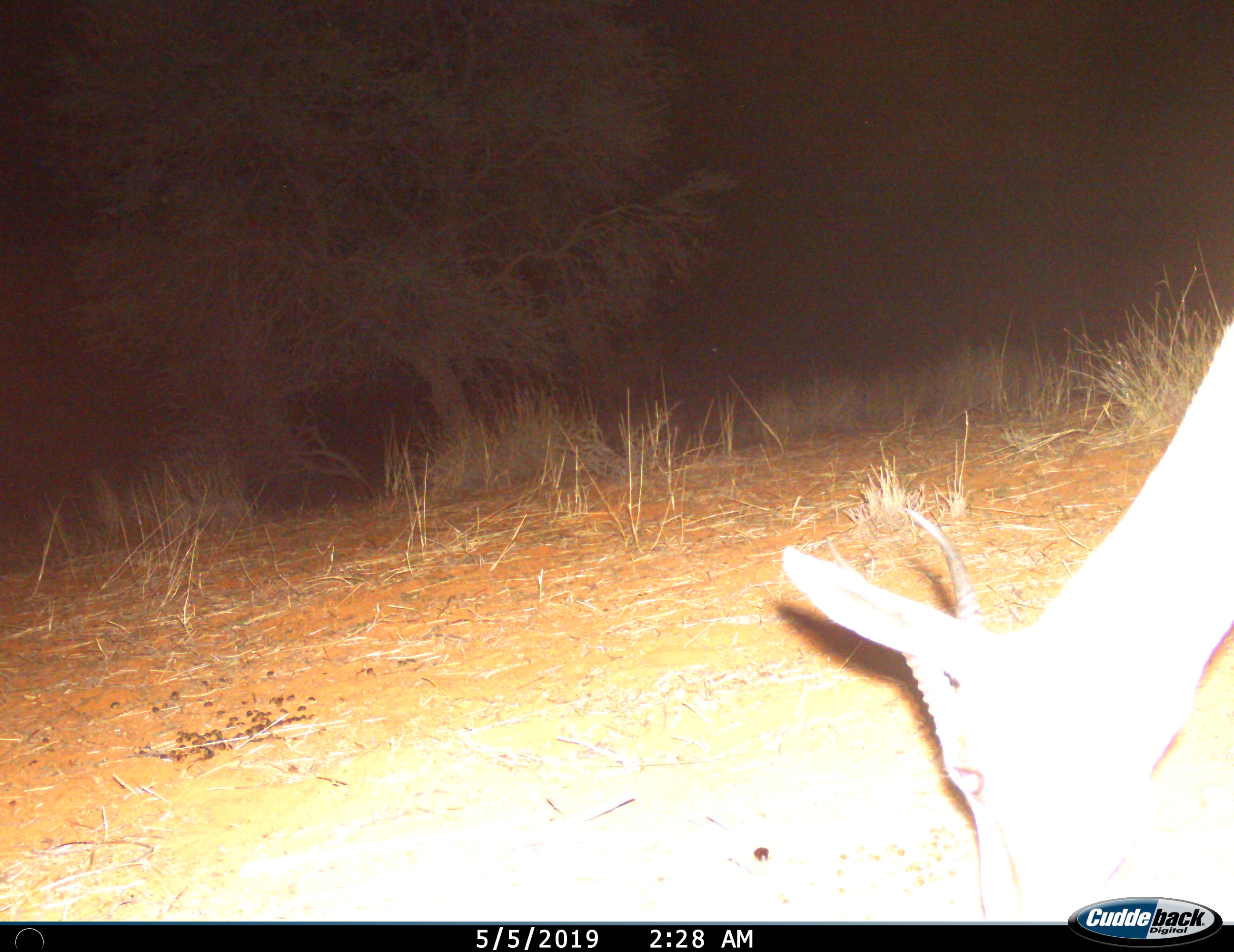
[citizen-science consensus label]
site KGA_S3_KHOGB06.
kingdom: Animalia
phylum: Chordata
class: Mammalia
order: Artiodactyla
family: Bovidae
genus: Antidorcas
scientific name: Antidorcas marsupialis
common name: springbok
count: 1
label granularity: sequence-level